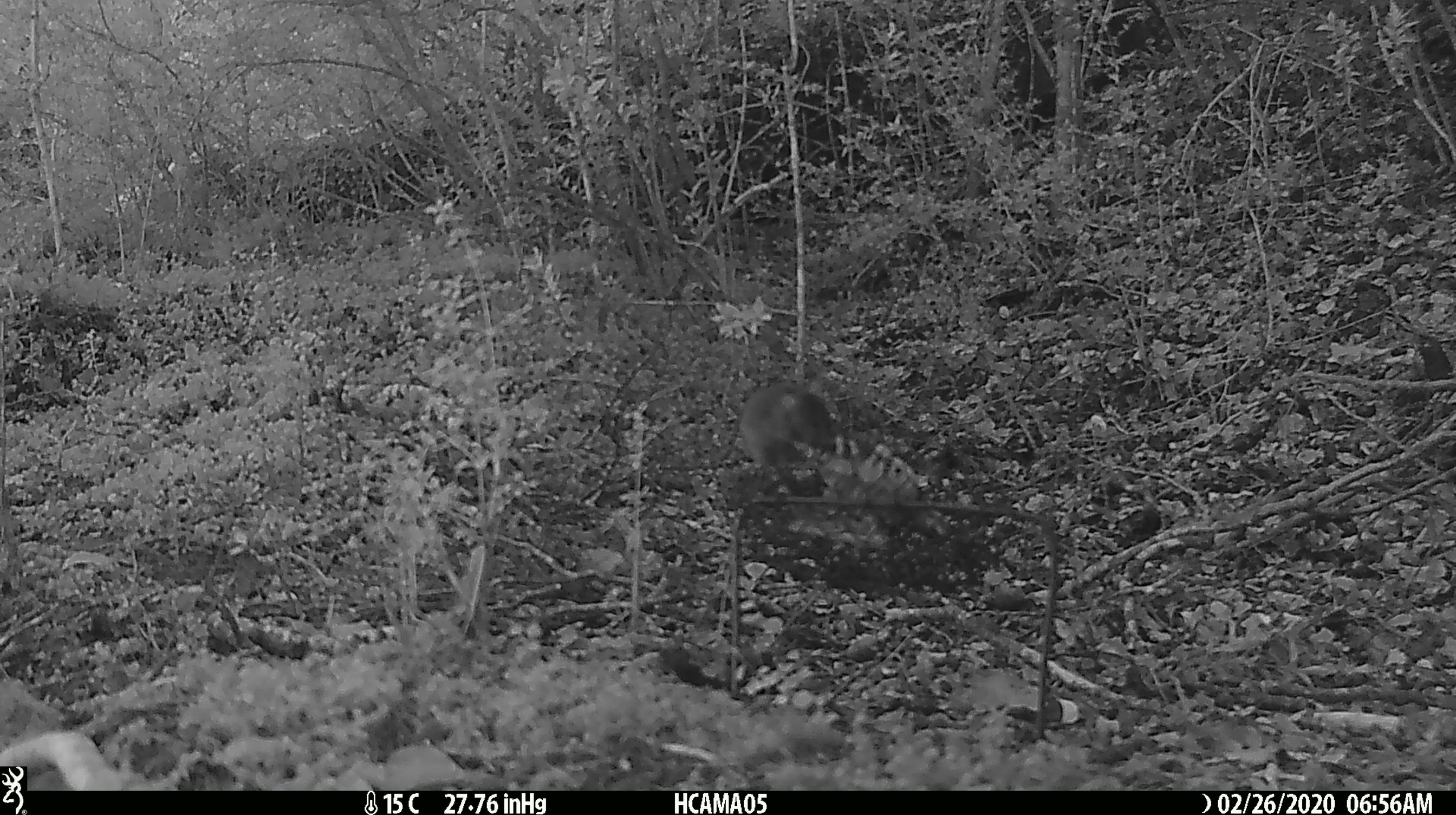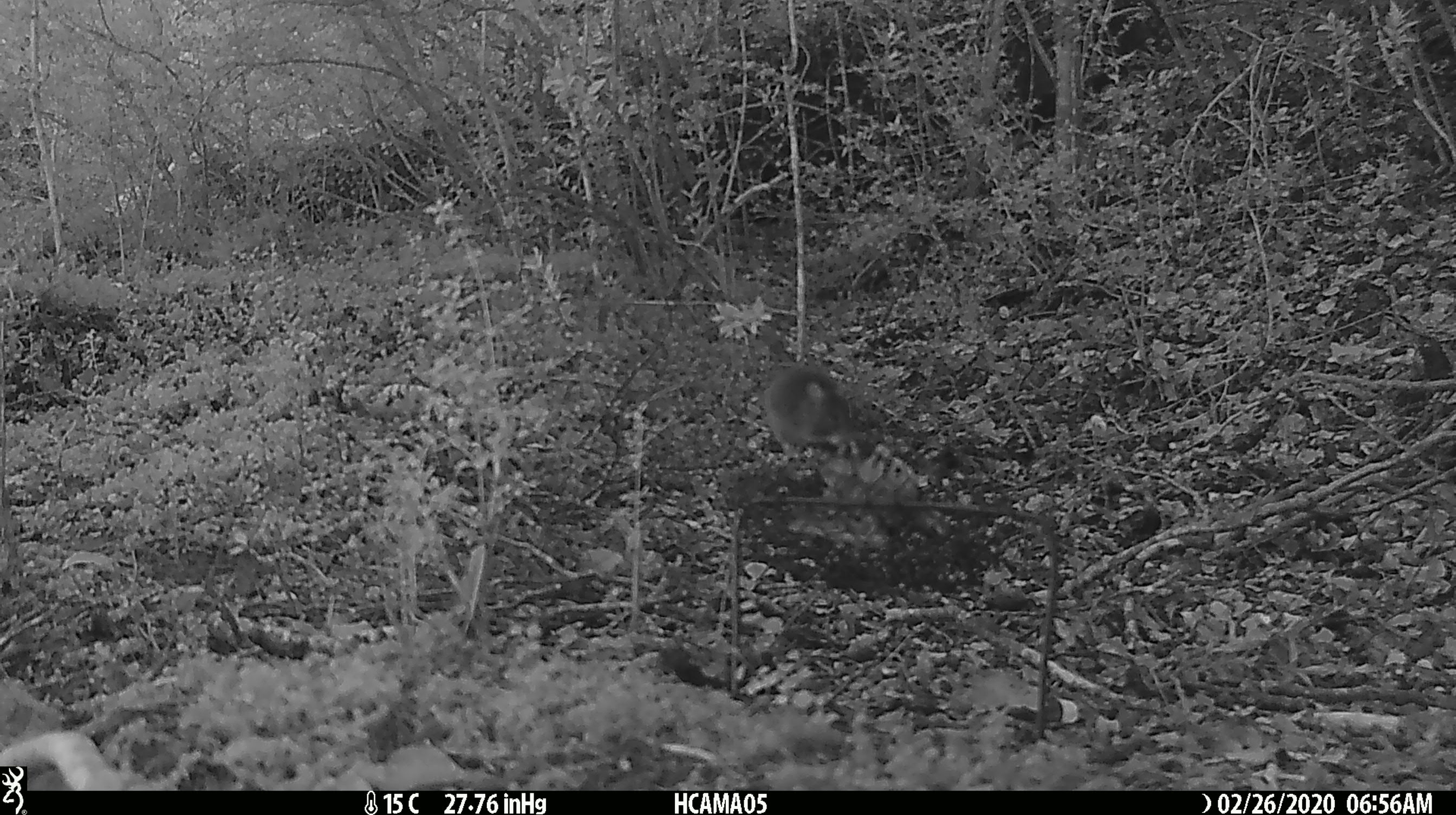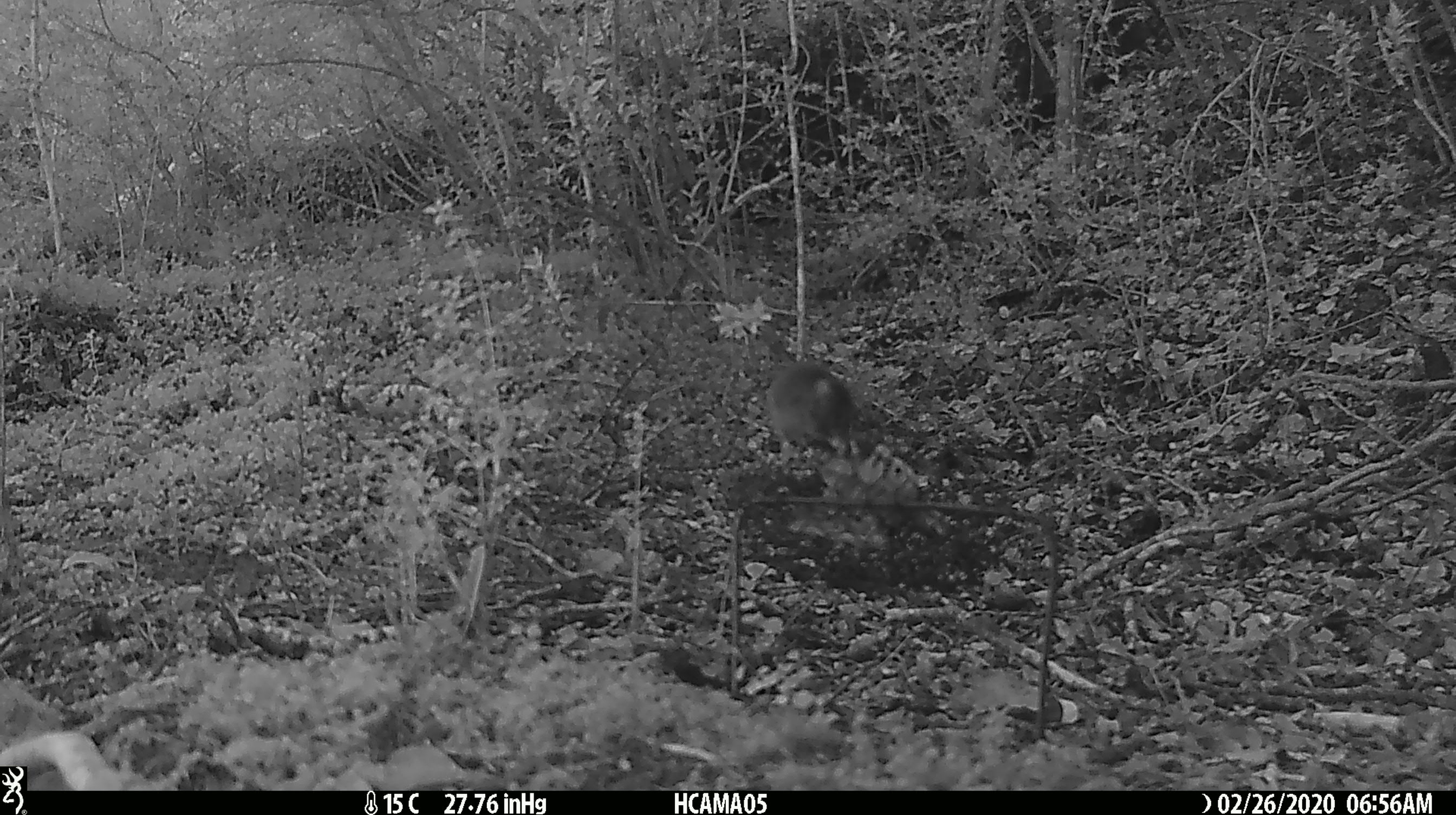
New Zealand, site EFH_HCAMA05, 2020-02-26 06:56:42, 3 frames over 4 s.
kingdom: Animalia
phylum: Chordata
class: Mammalia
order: Rodentia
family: Muridae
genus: Mus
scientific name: Mus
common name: mouse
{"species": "mouse (Mus)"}